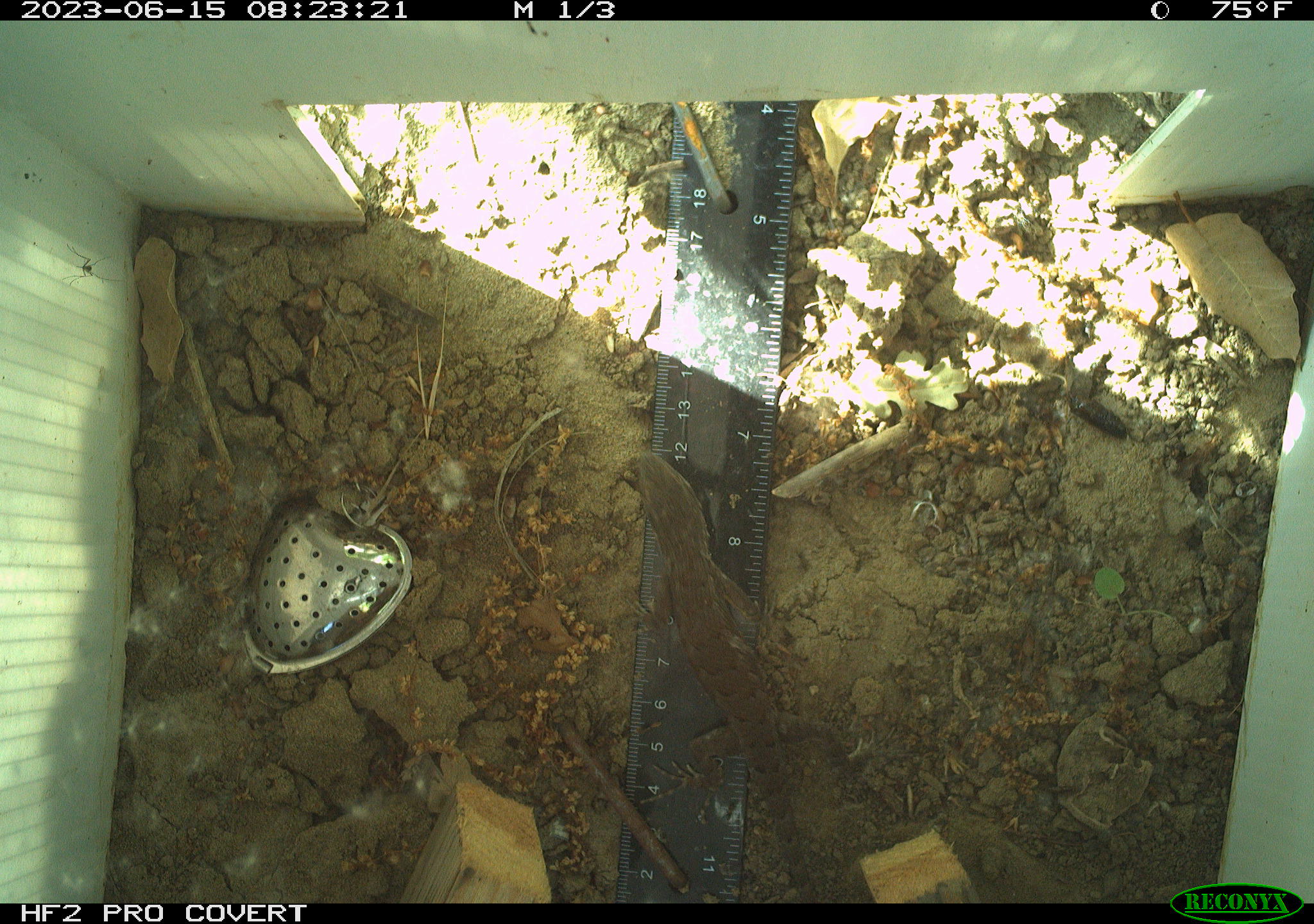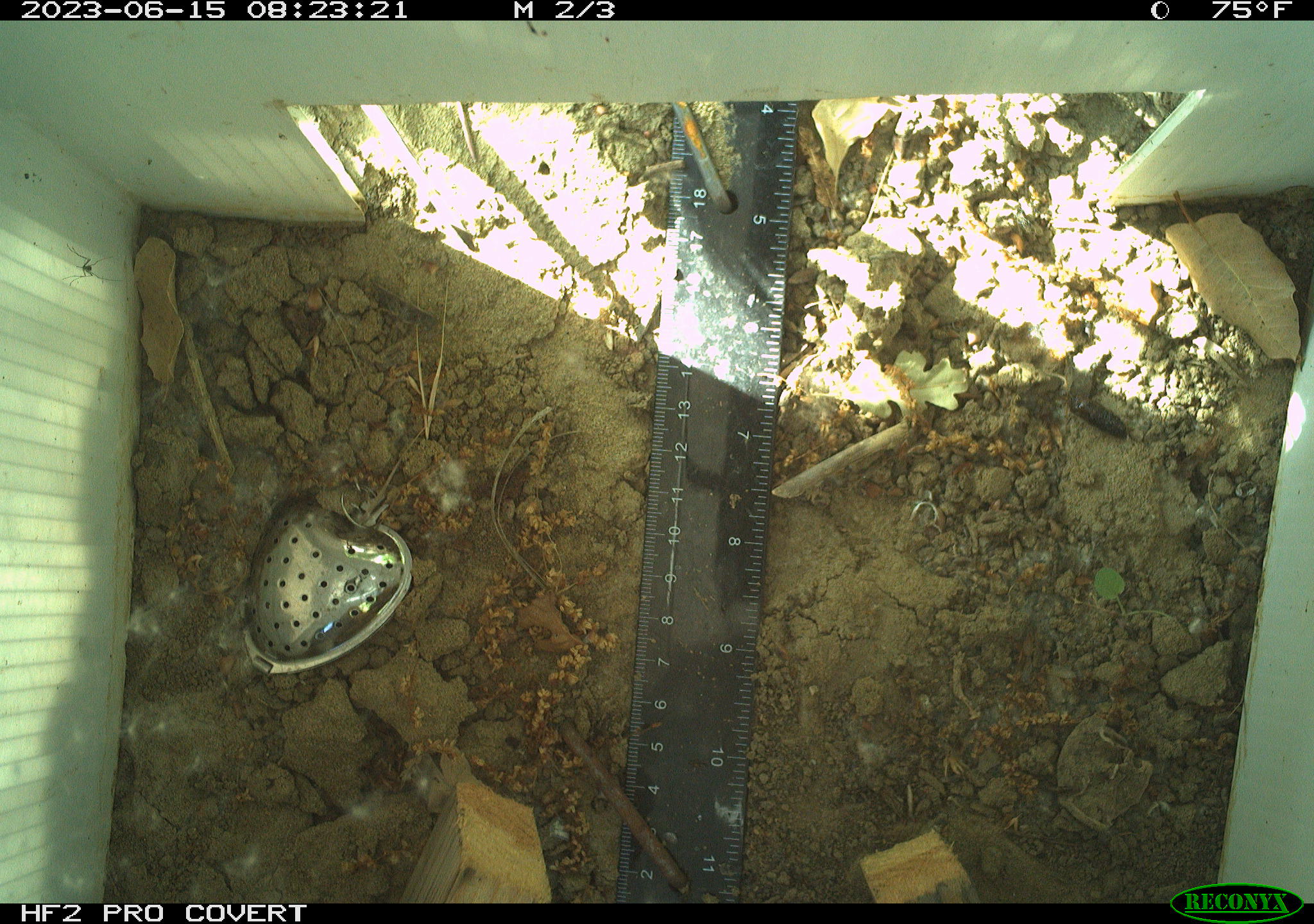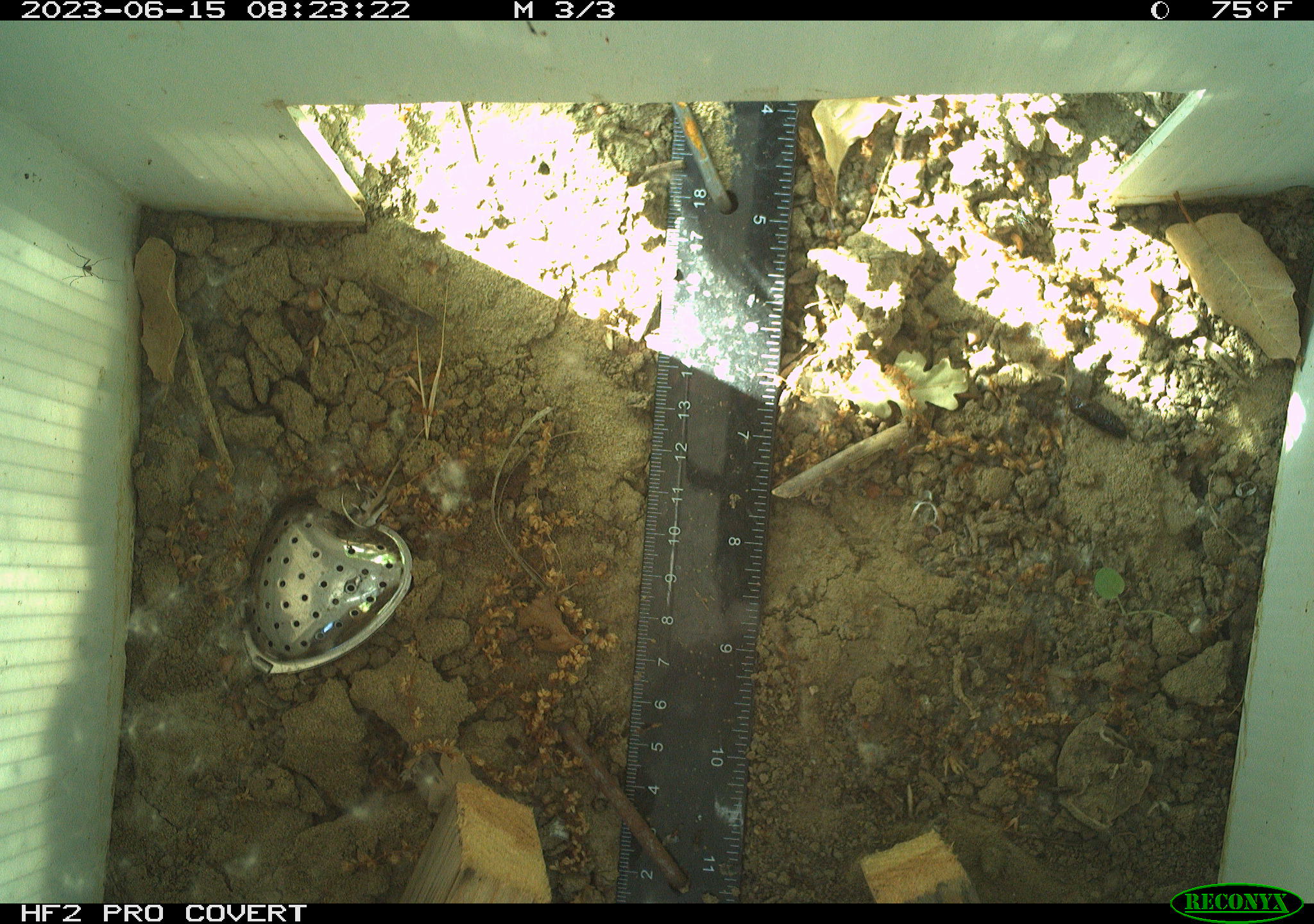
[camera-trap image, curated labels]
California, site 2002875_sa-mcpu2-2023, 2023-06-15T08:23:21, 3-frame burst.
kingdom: Animalia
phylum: Chordata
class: Reptilia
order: Squamata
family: Phrynosomatidae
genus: Sceloporus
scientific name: Sceloporus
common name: spiny lizards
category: sceloporus species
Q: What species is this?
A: Sceloporus species (spiny lizards) (Sceloporus).